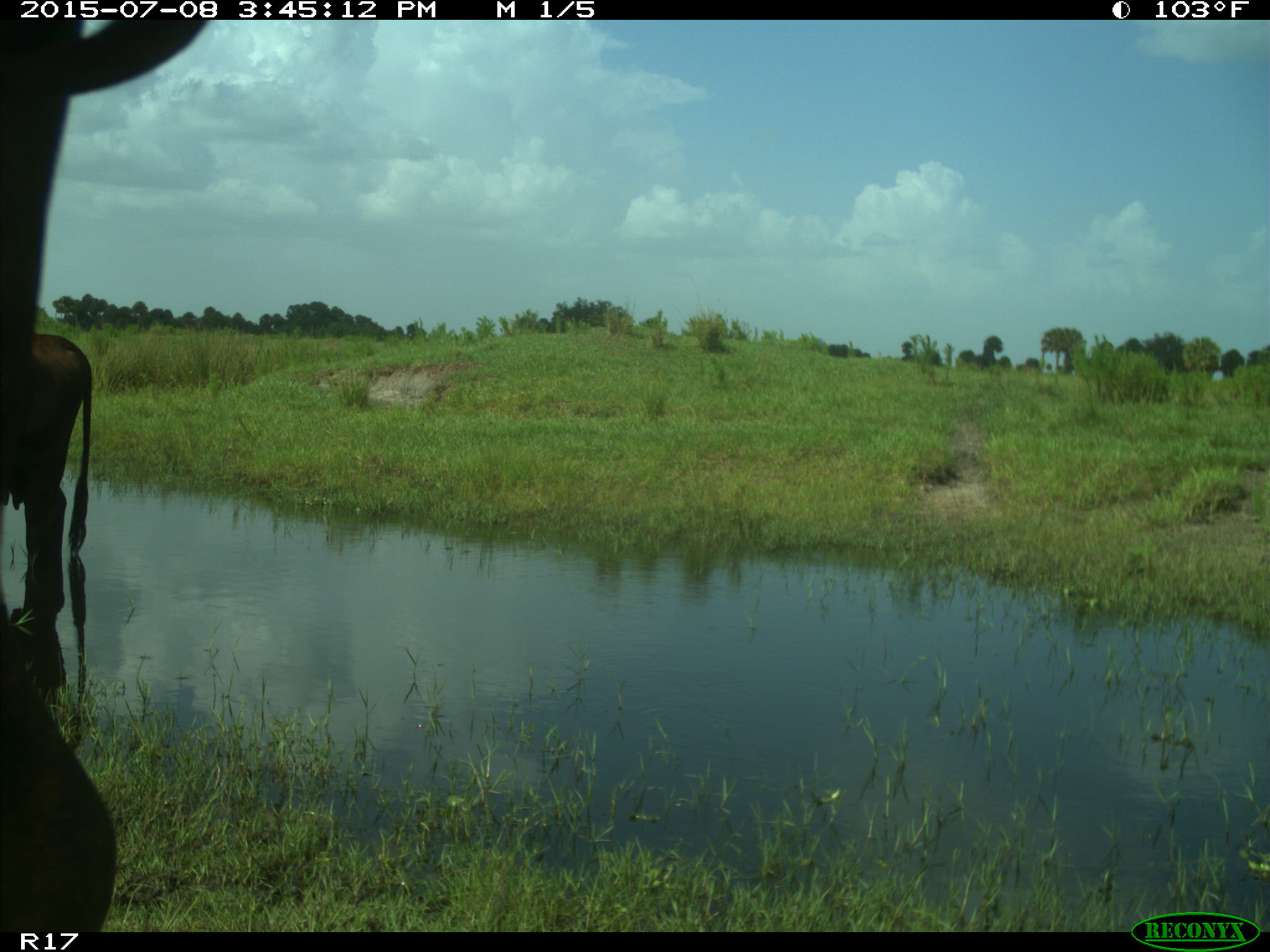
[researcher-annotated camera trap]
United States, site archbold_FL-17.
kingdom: Animalia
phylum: Chordata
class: Mammalia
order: Artiodactyla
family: Bovidae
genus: Bos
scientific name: Bos taurus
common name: domestic cow